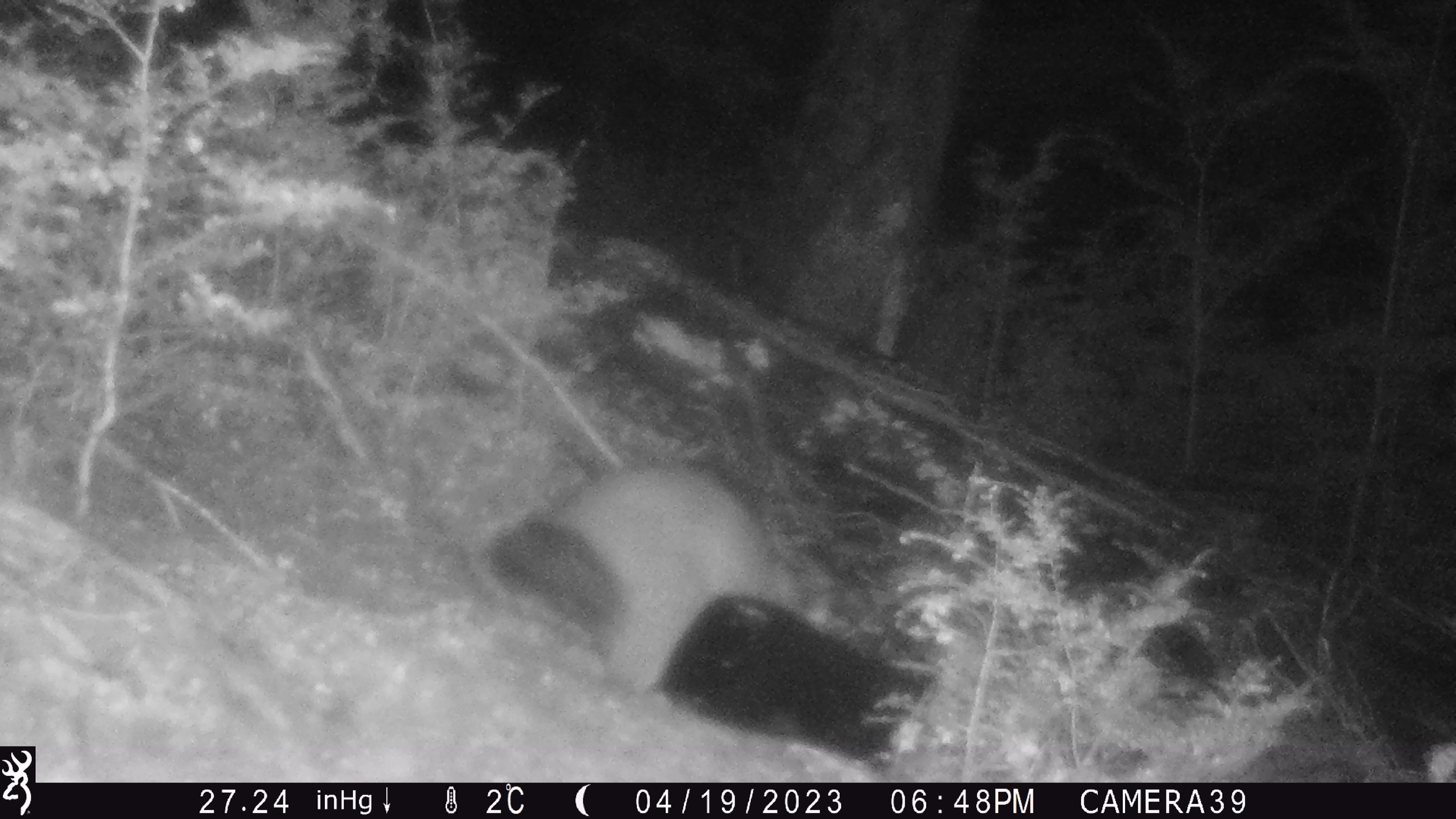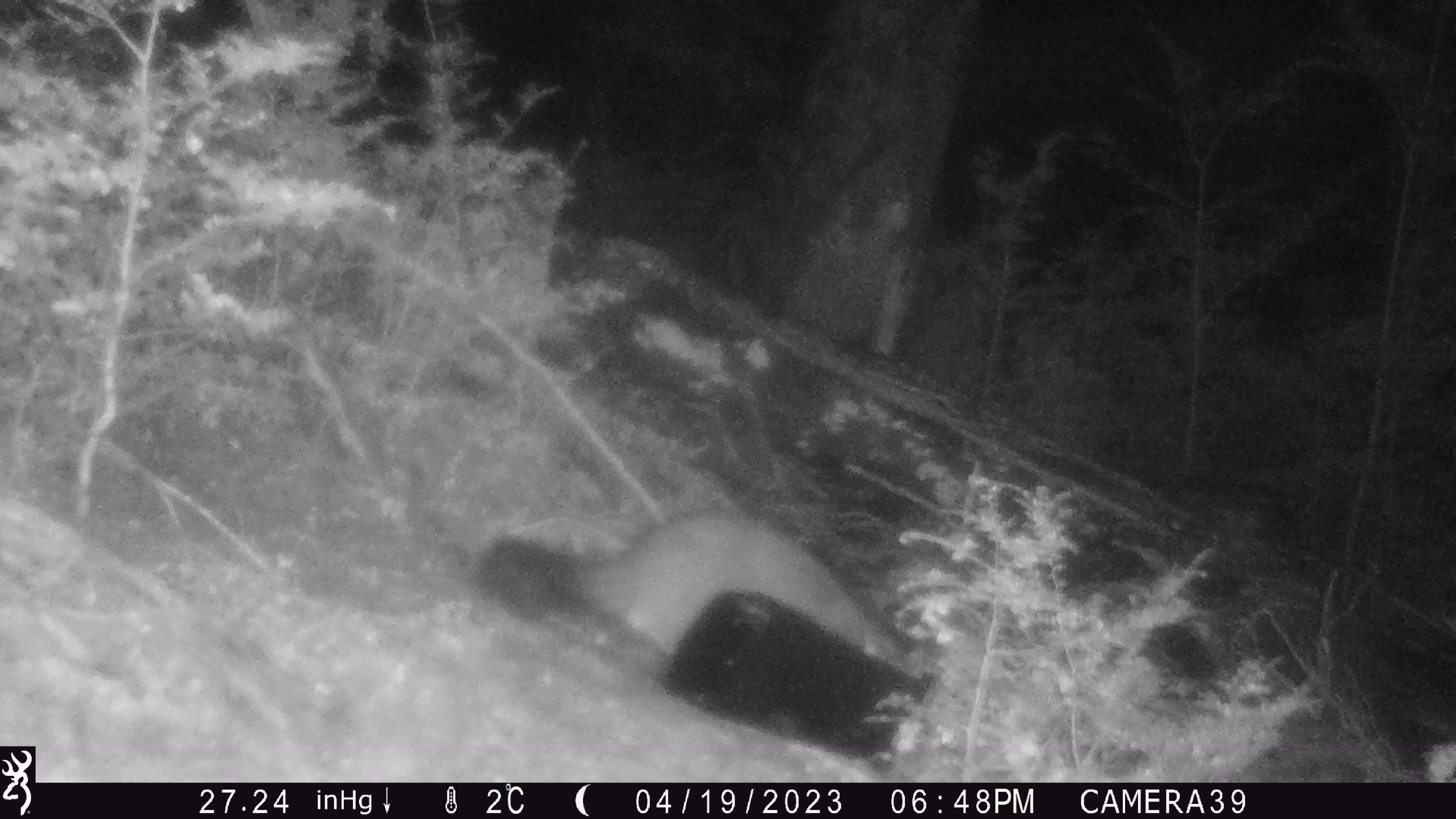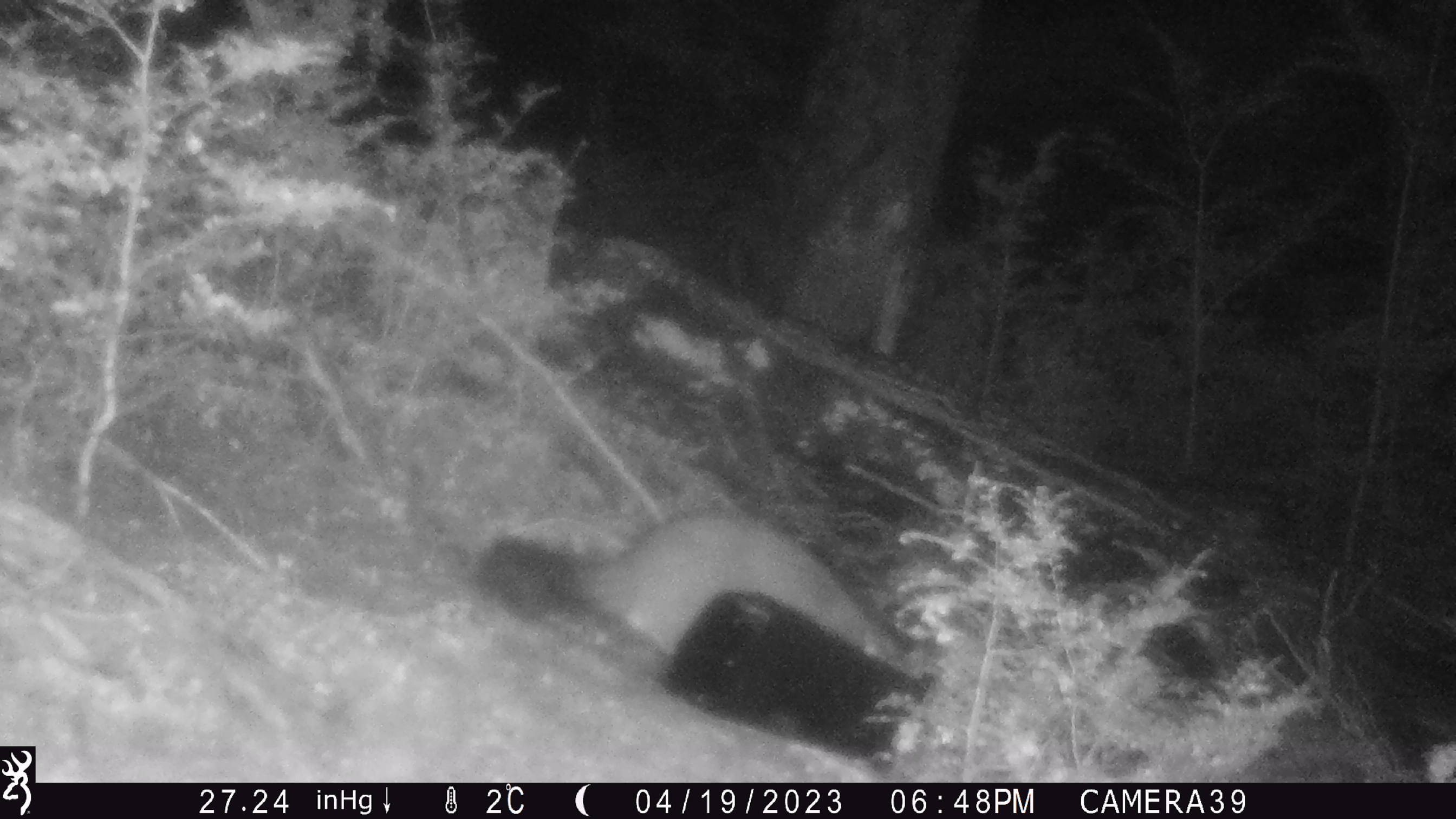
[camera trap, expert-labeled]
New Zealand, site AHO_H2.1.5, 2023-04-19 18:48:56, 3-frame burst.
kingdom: Animalia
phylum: Chordata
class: Mammalia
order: Carnivora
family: Mustelidae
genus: Mustela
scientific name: Mustela erminea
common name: stoat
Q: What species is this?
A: Stoat (Mustela erminea).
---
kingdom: Animalia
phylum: Chordata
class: Mammalia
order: Diprotodontia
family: Phalangeridae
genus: Trichosurus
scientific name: Trichosurus vulpecula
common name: common brushtail possum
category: possum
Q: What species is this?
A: Possum (common brushtail possum) (Trichosurus vulpecula).